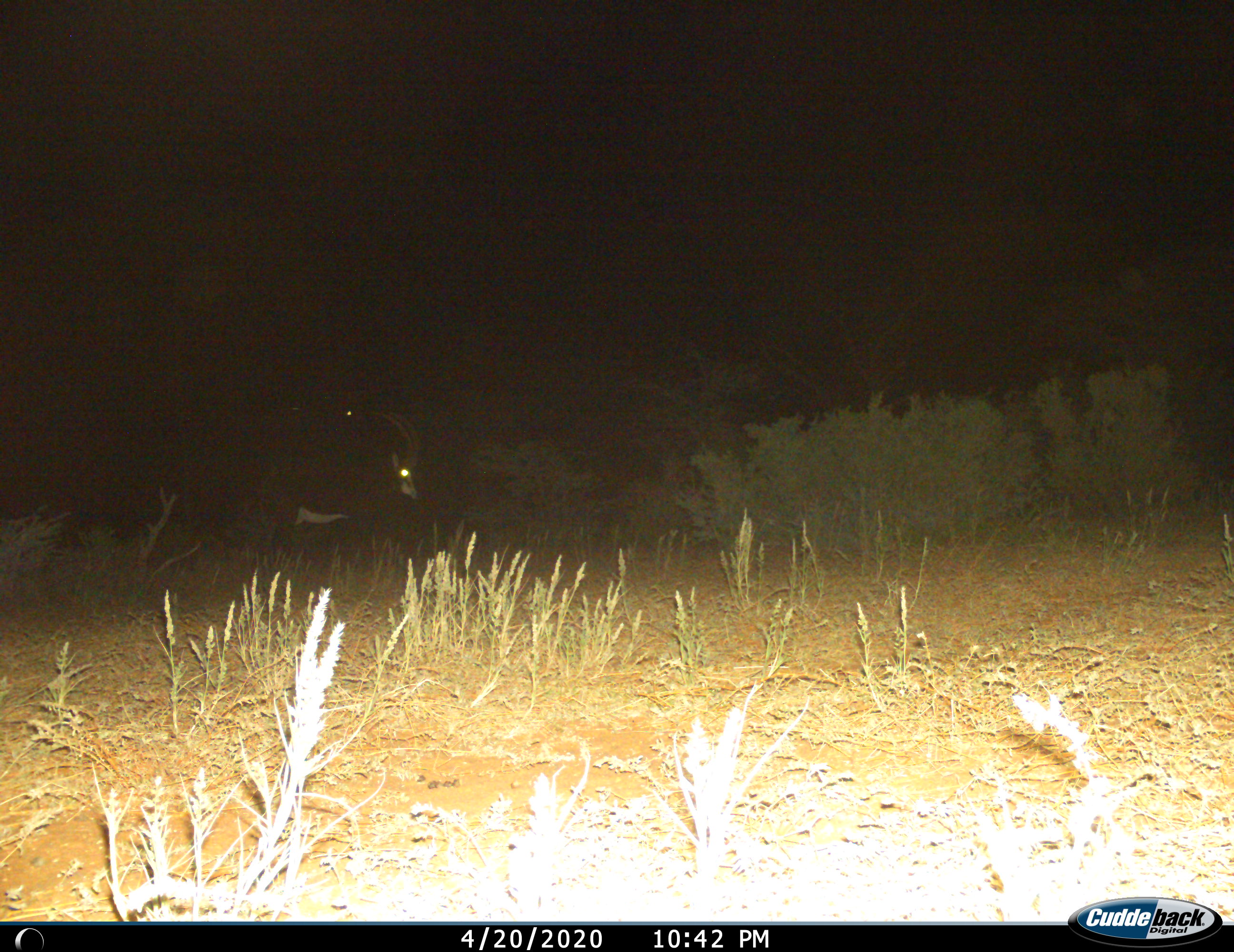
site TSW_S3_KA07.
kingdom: Animalia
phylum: Chordata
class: Mammalia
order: Artiodactyla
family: Bovidae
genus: Hippotragus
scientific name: Hippotragus niger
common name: sable antelope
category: sable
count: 1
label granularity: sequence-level